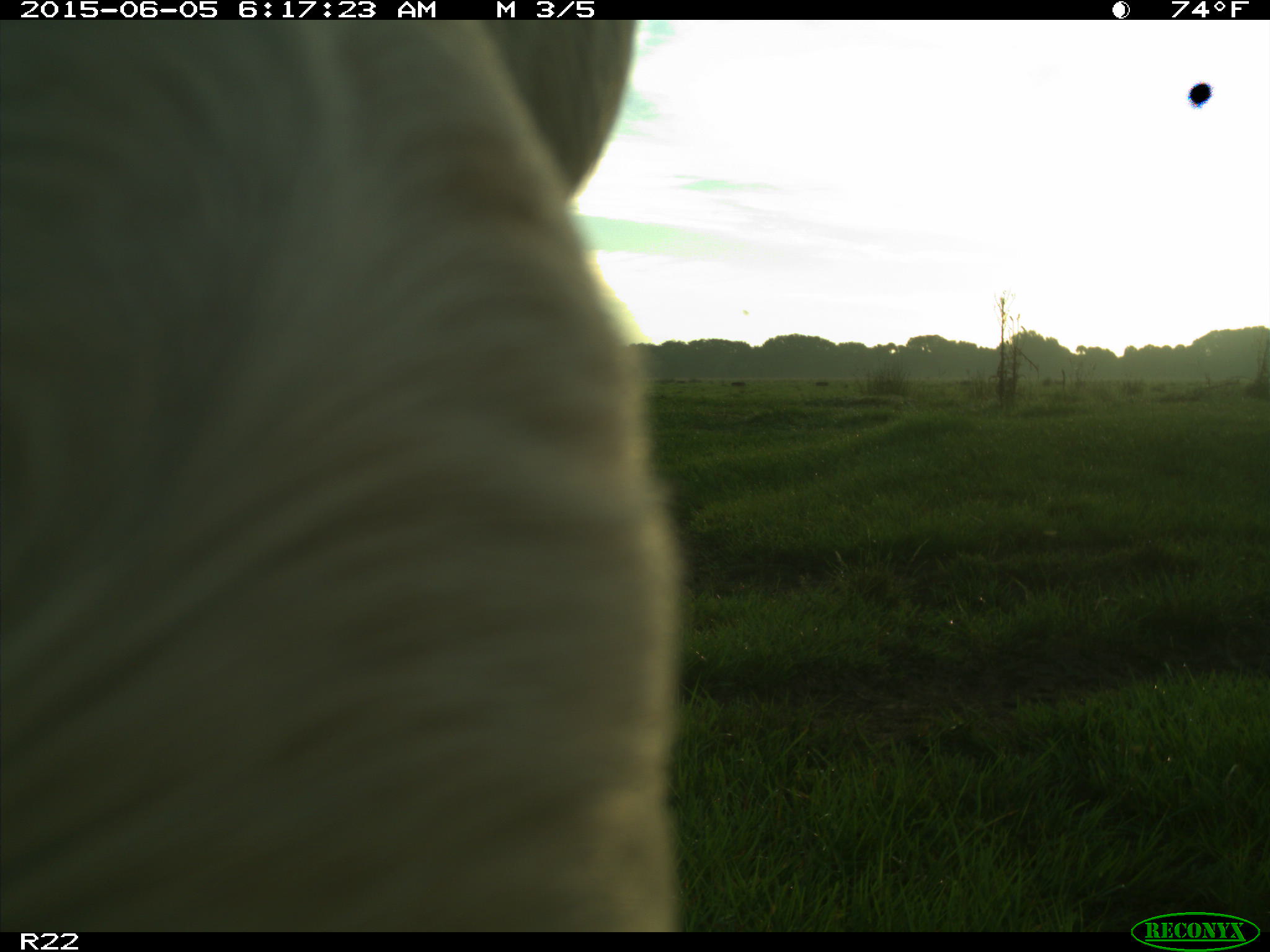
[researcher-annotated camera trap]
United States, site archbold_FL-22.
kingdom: Animalia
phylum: Chordata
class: Mammalia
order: Artiodactyla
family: Bovidae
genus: Bos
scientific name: Bos taurus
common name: domestic cow